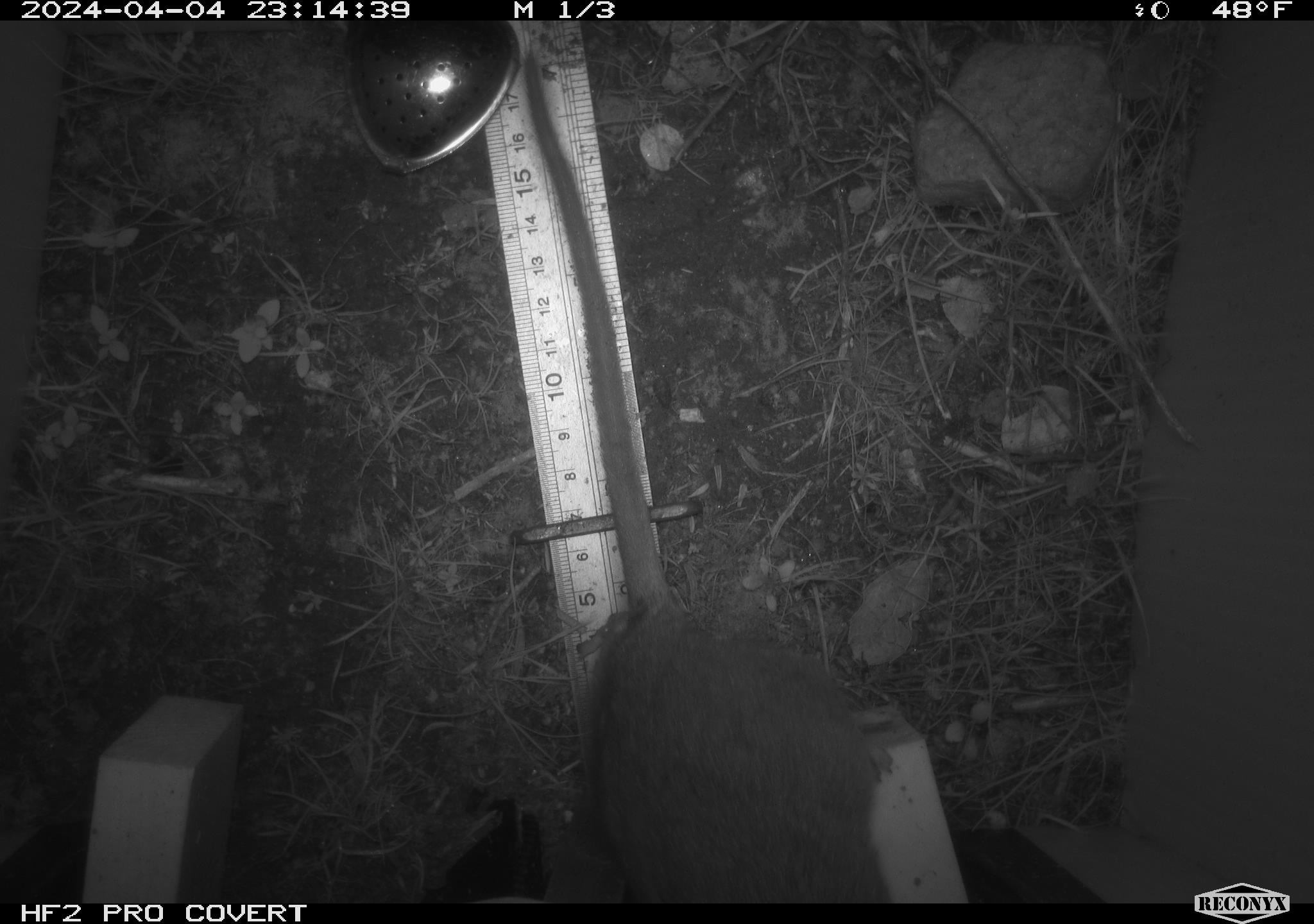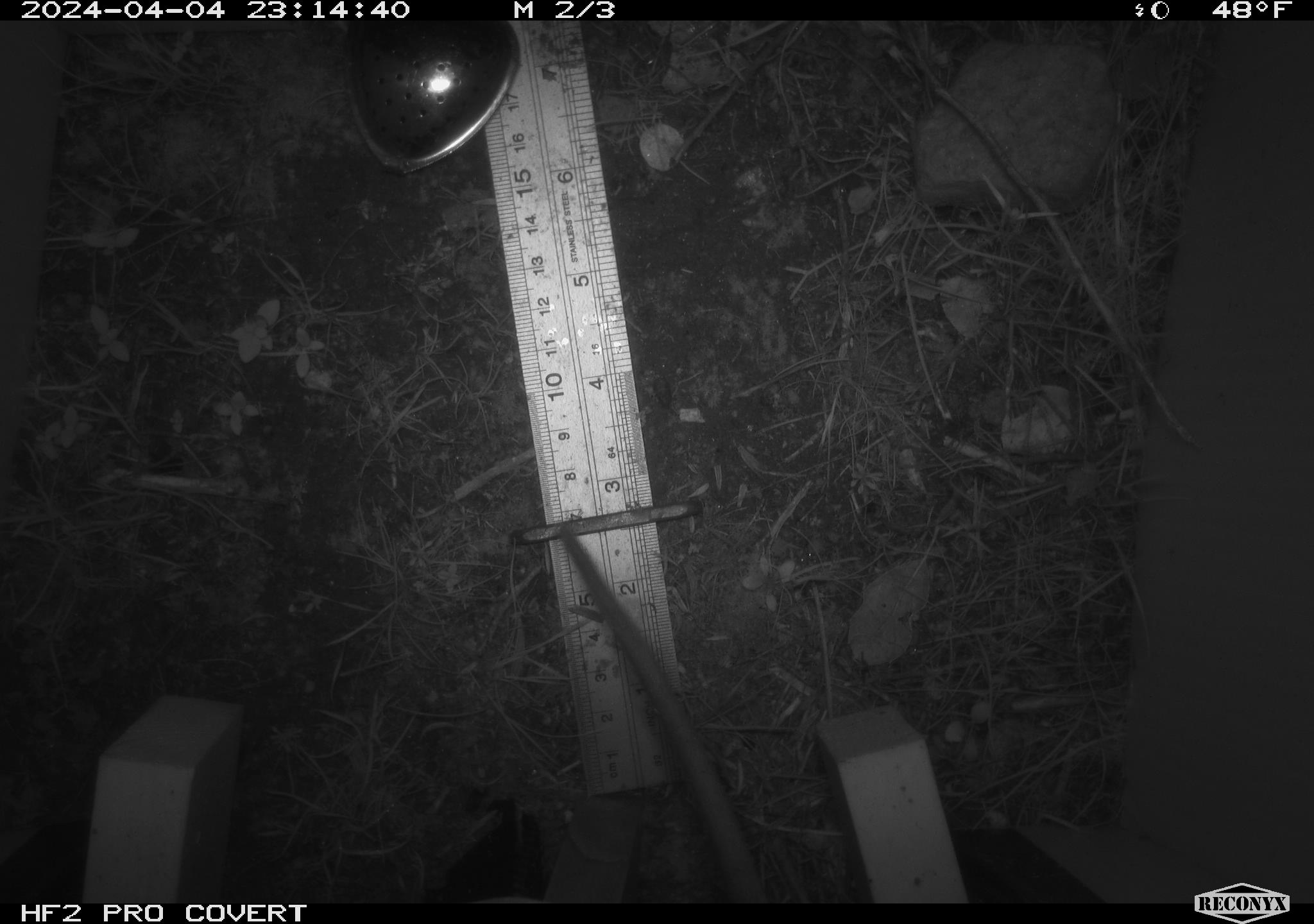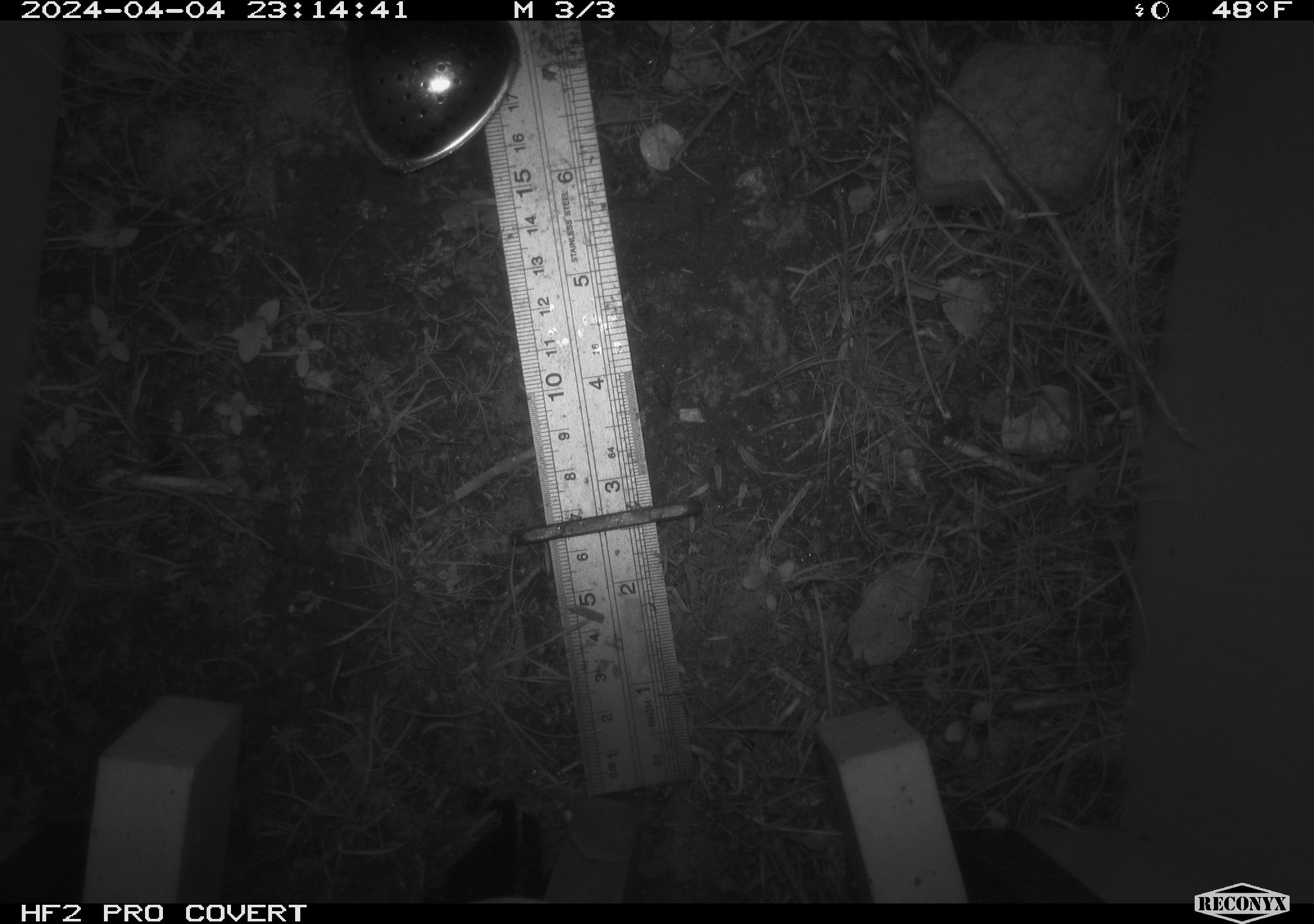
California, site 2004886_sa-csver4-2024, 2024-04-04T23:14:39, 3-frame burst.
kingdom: Animalia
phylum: Chordata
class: Mammalia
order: Rodentia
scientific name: Rodentia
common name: woodrat or rat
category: woodrat or rat species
Woodrat or rat species (woodrat or rat) (Rodentia).